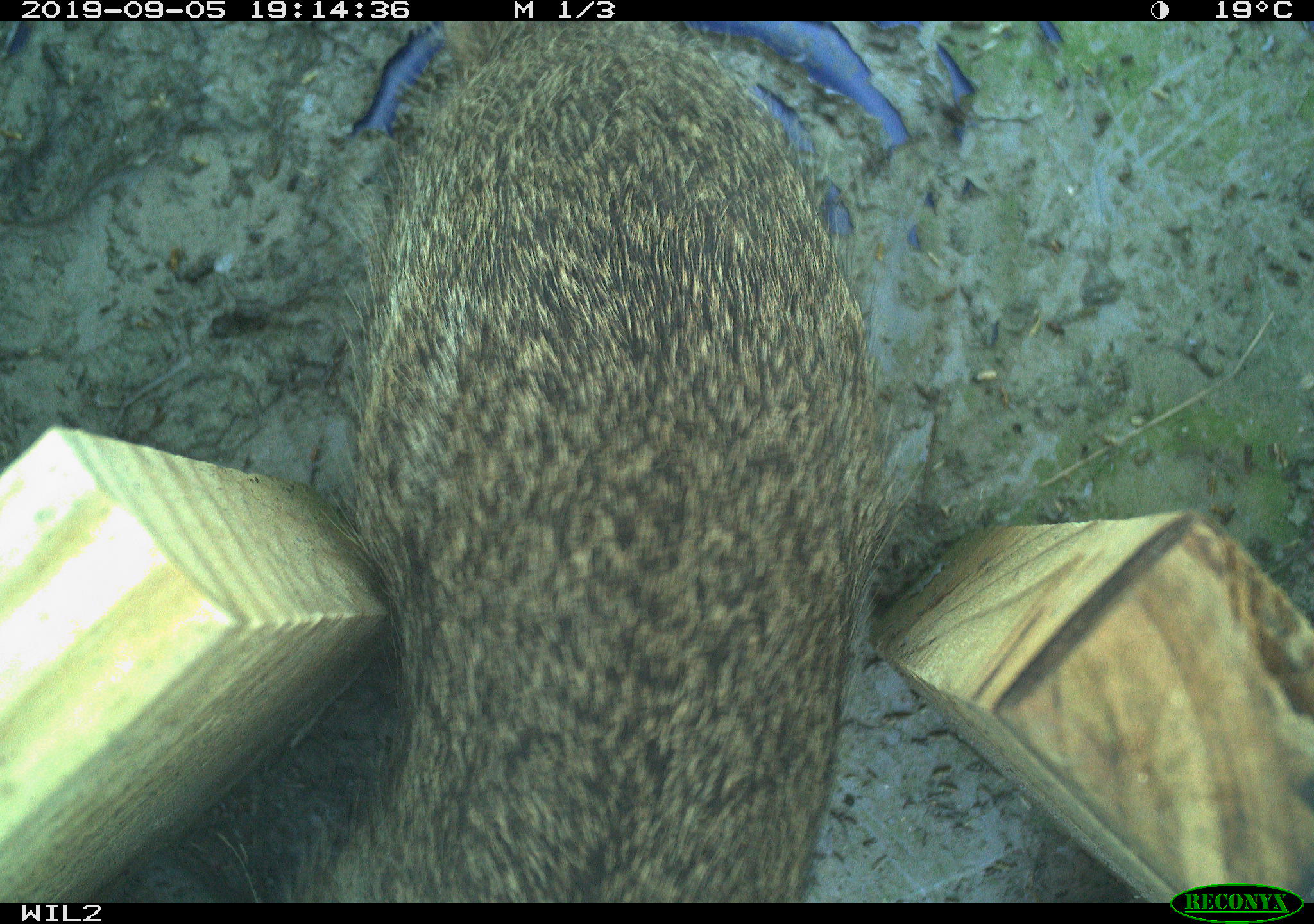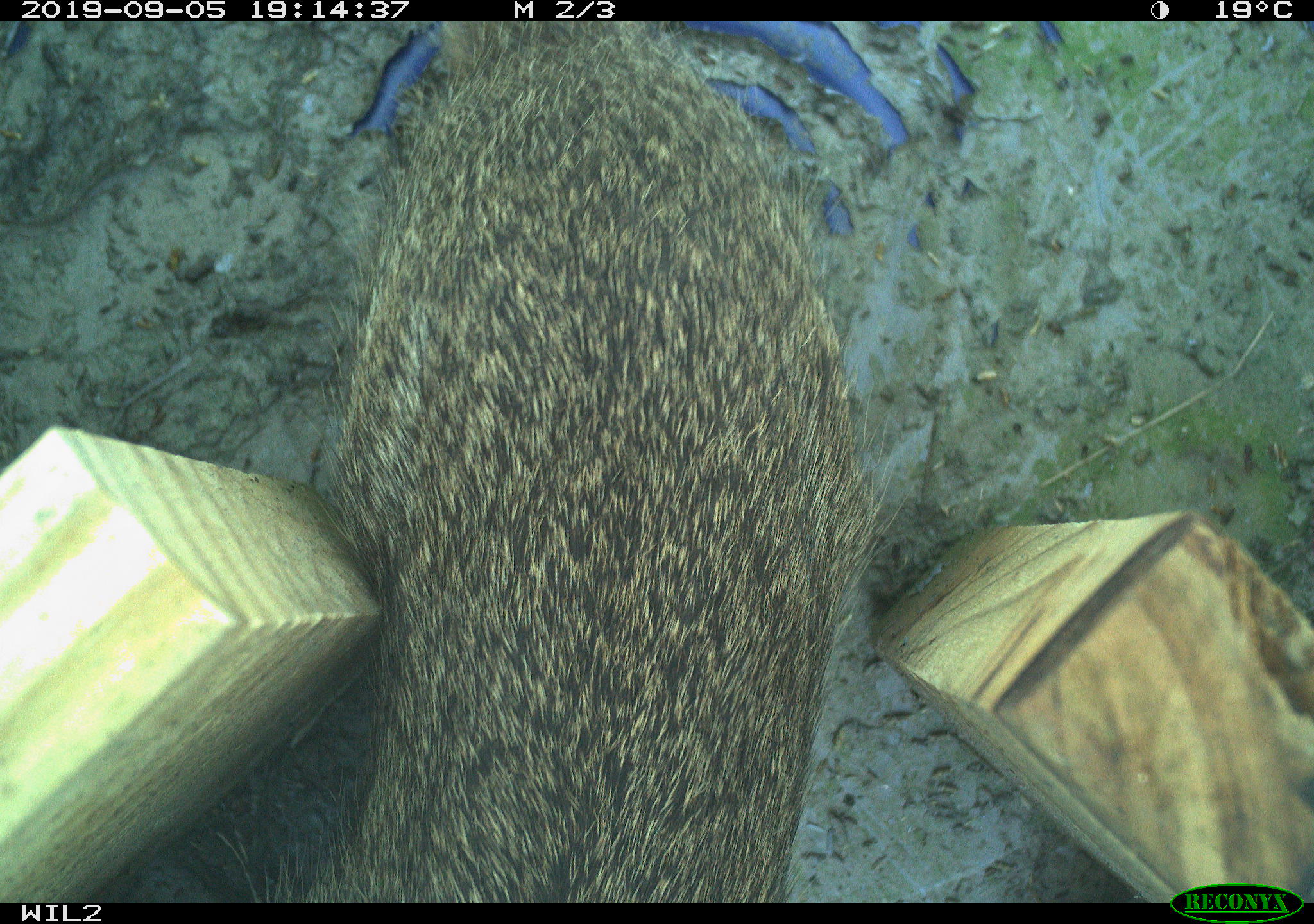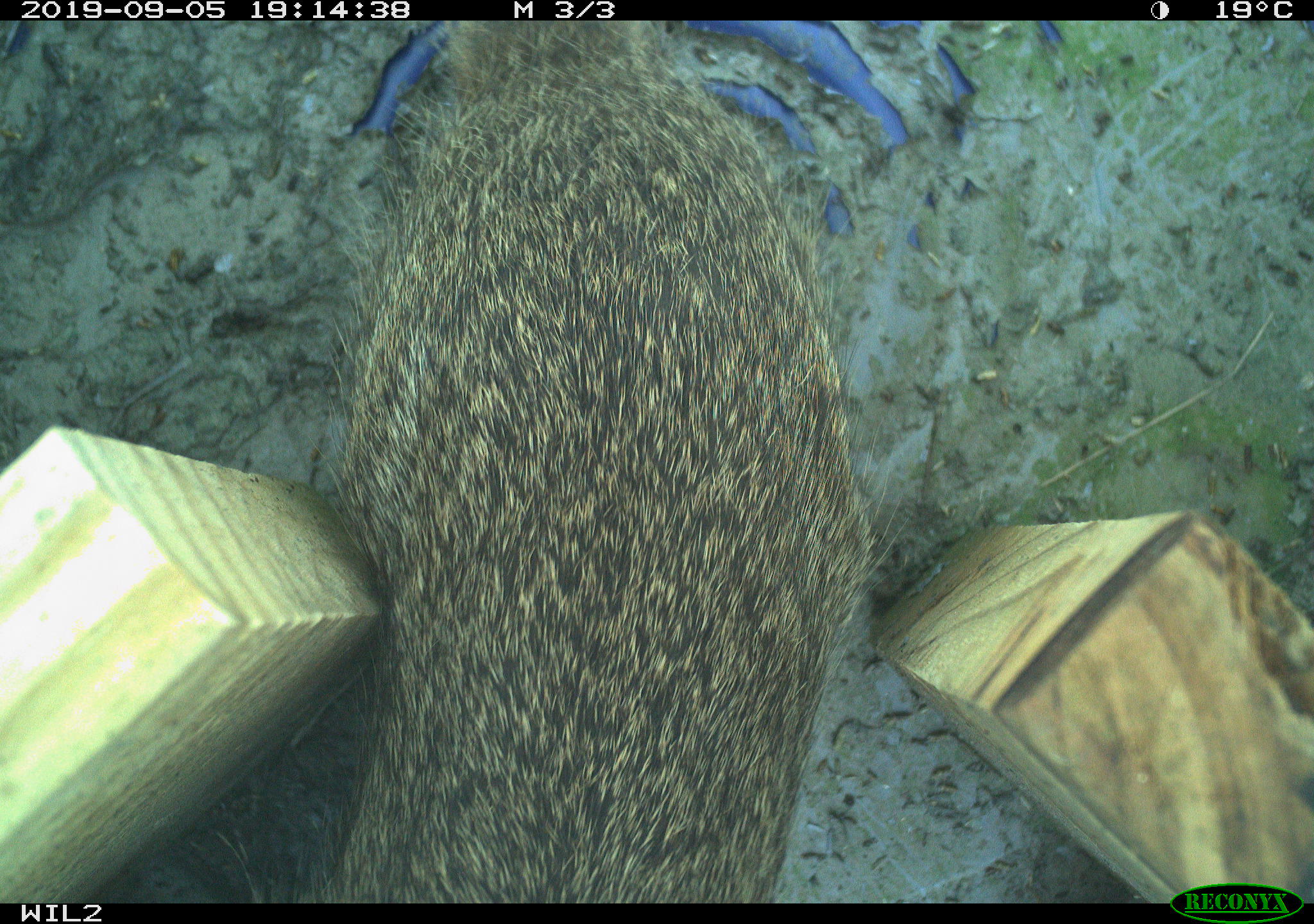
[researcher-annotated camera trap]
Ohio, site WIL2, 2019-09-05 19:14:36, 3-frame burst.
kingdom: Animalia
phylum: Chordata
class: Mammalia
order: Lagomorpha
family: Leporidae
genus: Sylvilagus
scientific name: Sylvilagus floridanus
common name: eastern cottontail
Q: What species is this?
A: Eastern cottontail (Sylvilagus floridanus).